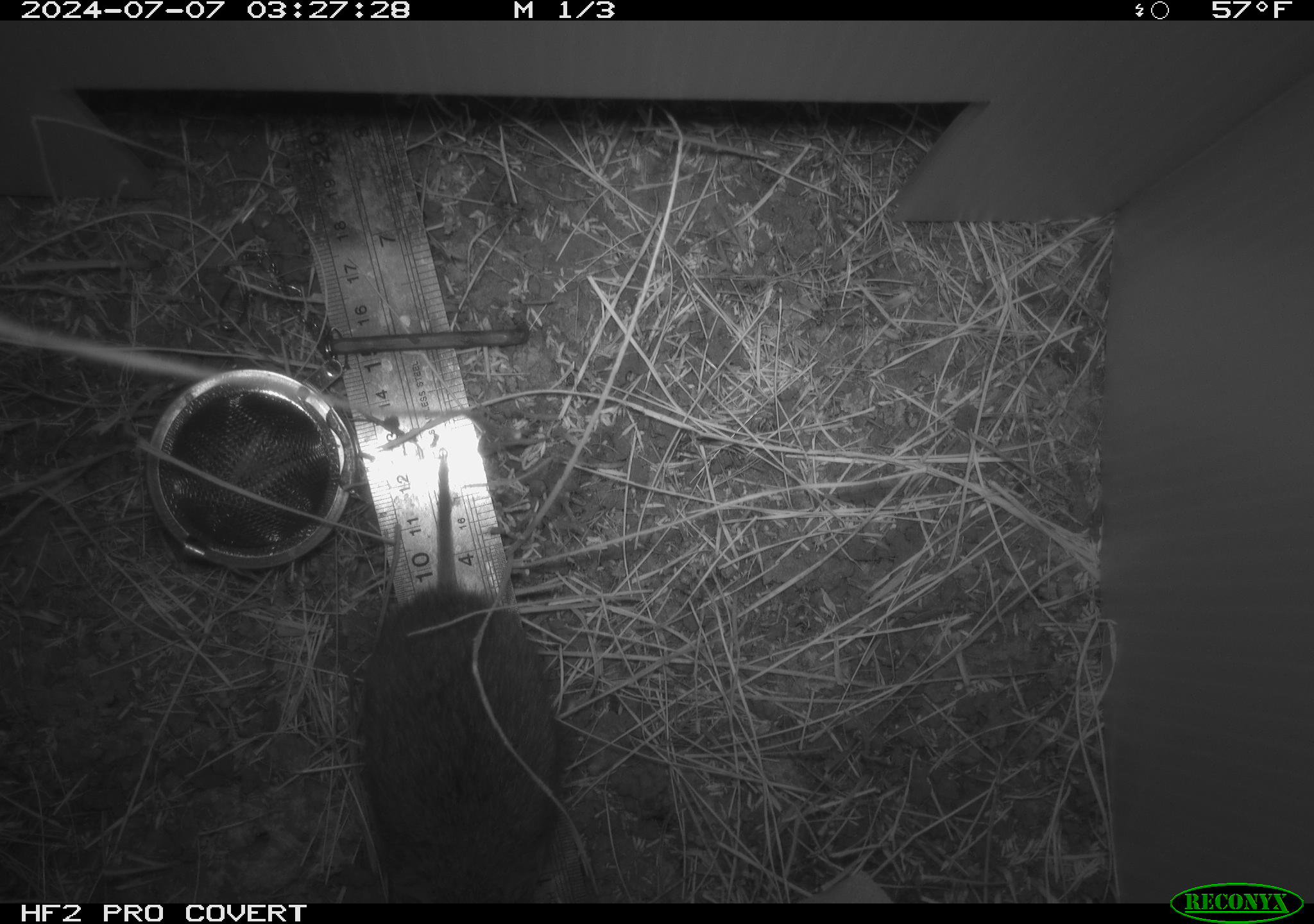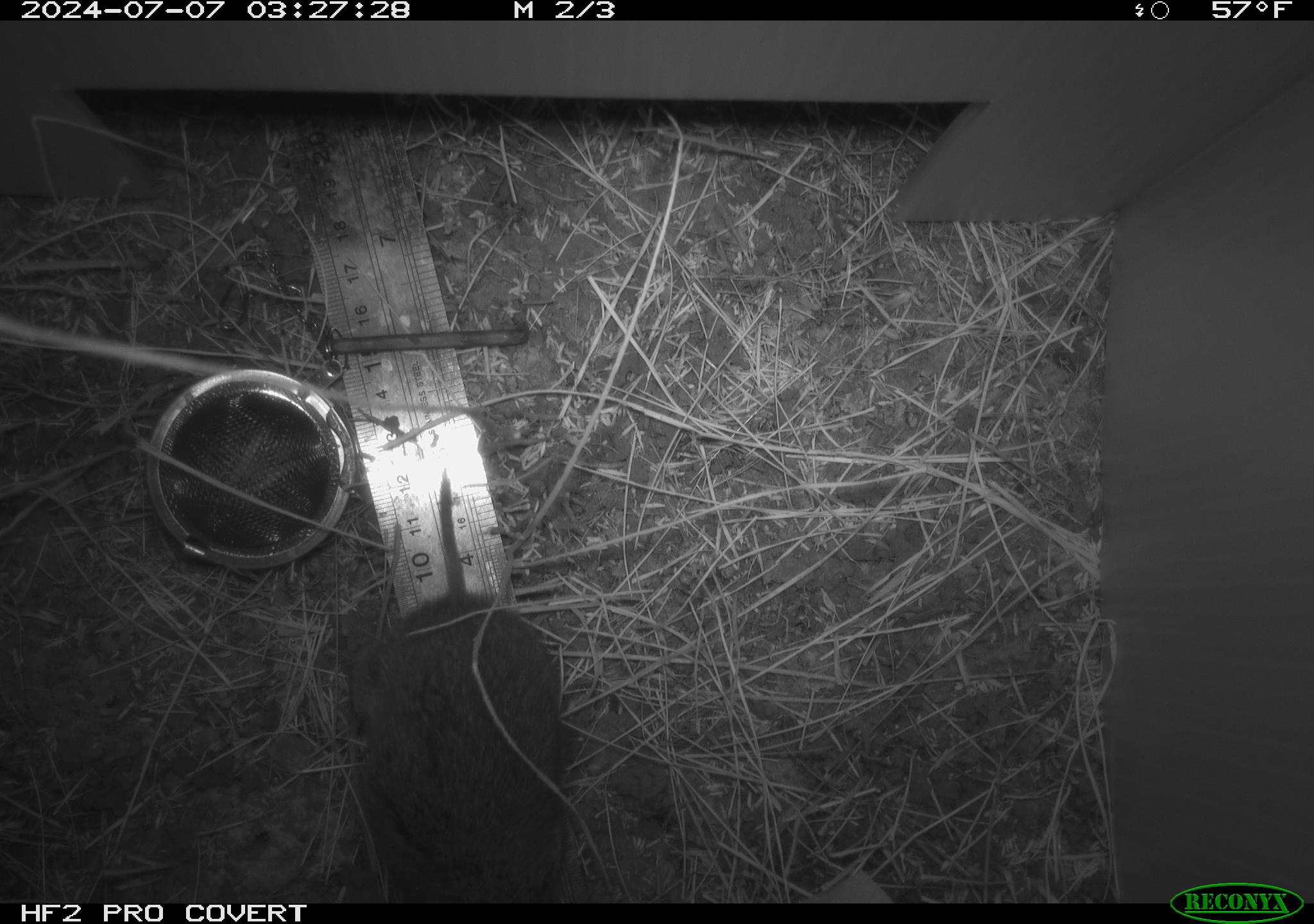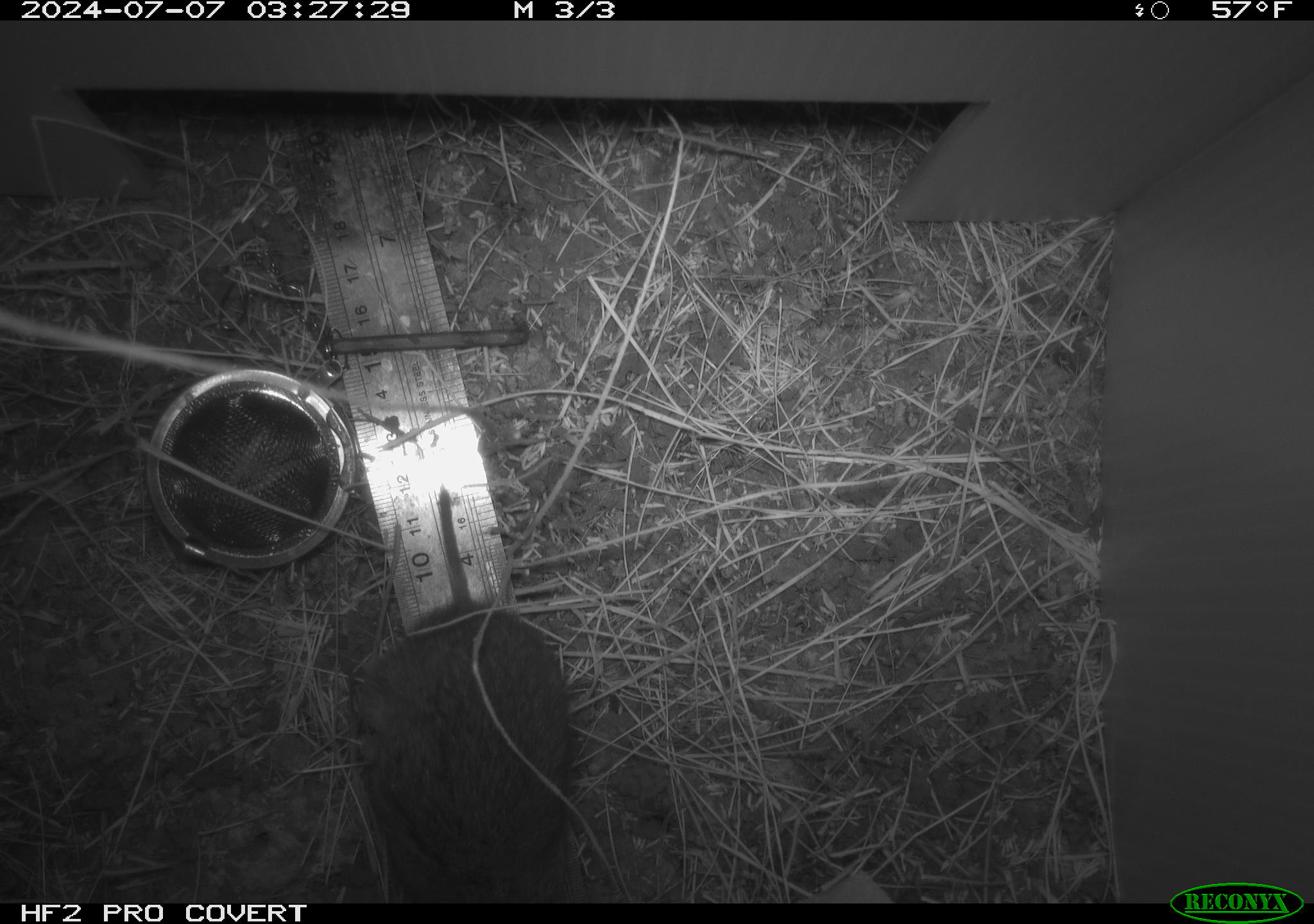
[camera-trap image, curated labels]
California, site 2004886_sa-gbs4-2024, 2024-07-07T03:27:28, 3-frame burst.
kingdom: Animalia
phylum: Chordata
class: Mammalia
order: Rodentia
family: Cricetidae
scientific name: Arvicolinae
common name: voles, lemmings, and muskrats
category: arvicolinae subfamily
Arvicolinae subfamily (voles, lemmings, and muskrats) (Arvicolinae).